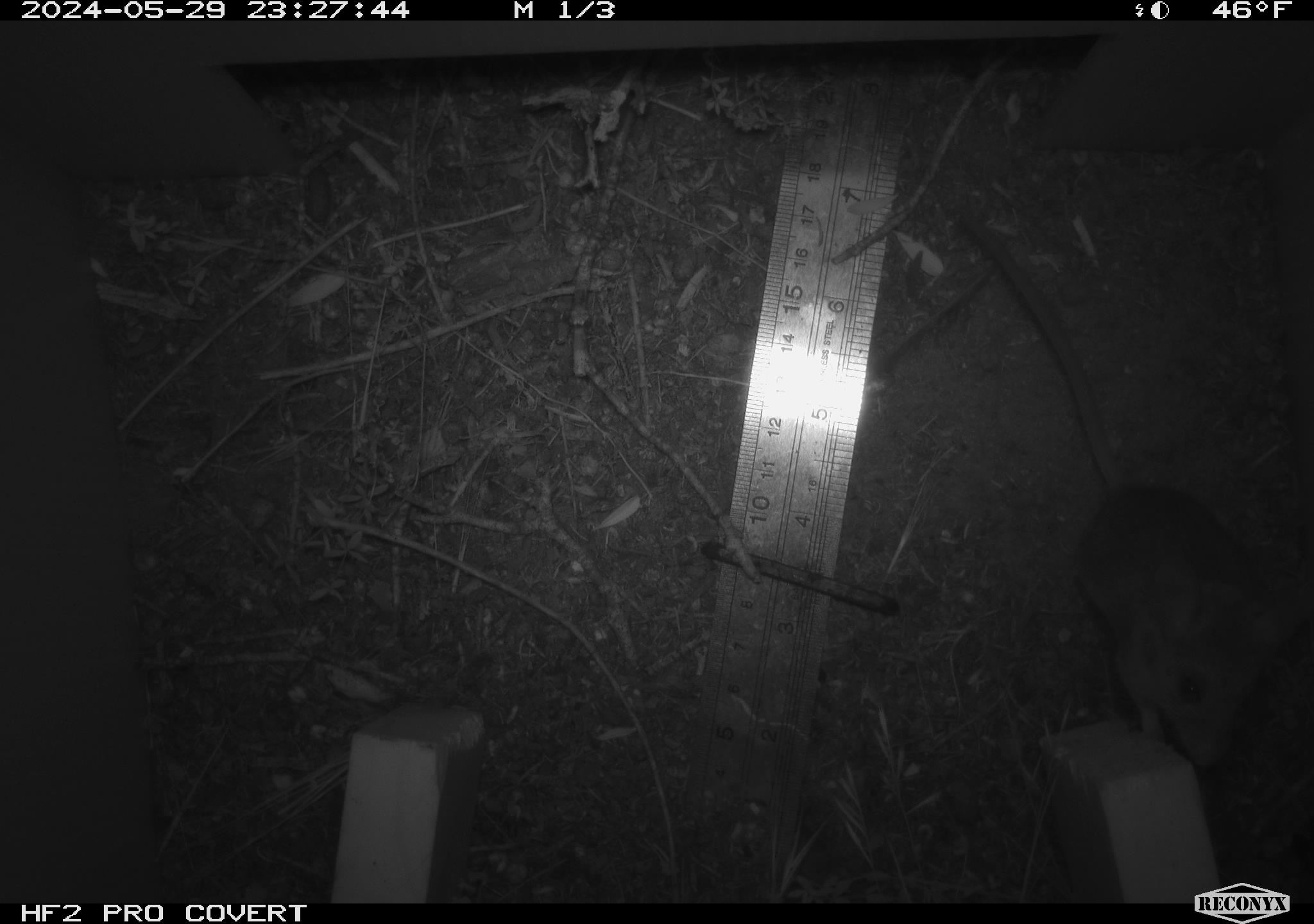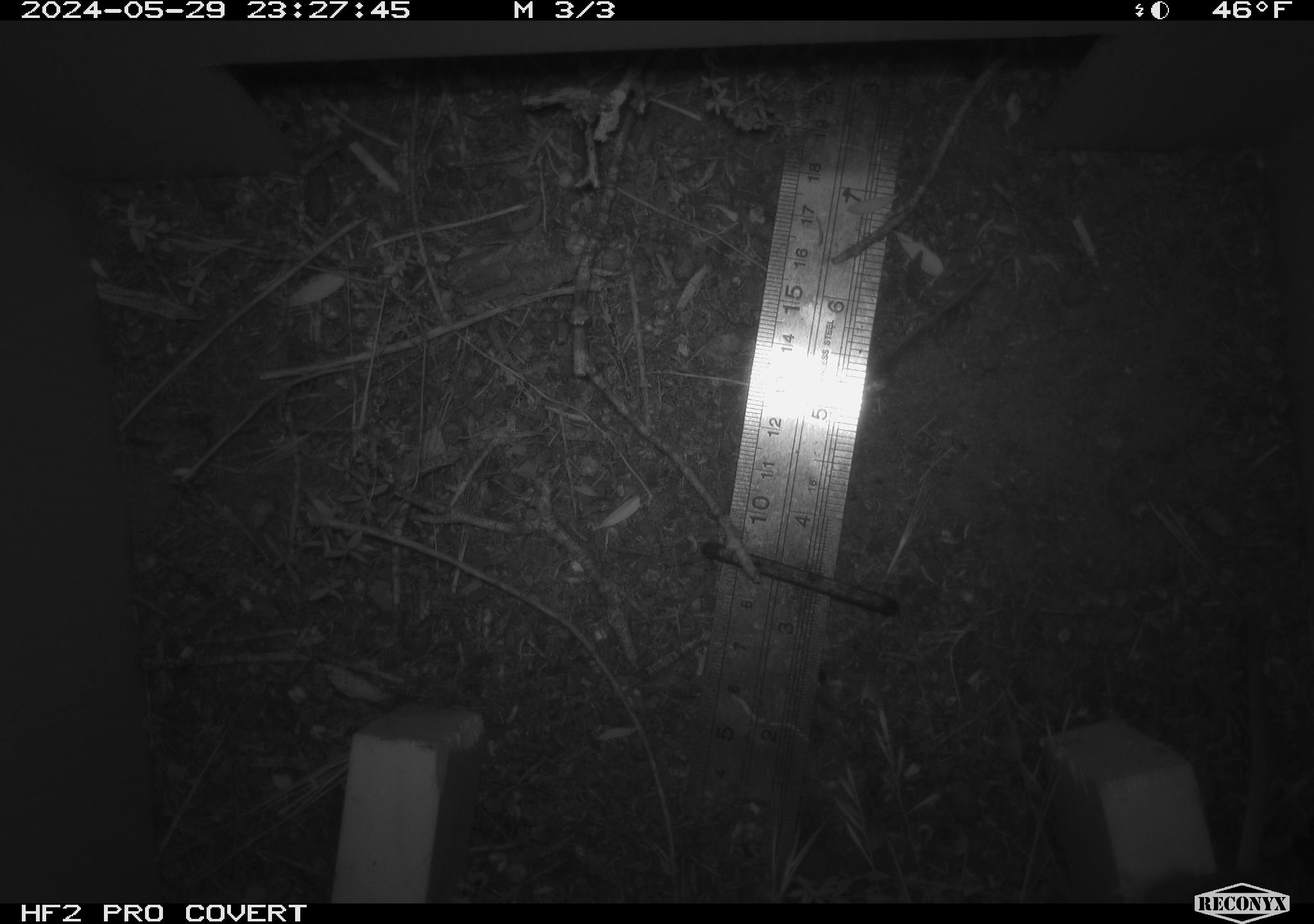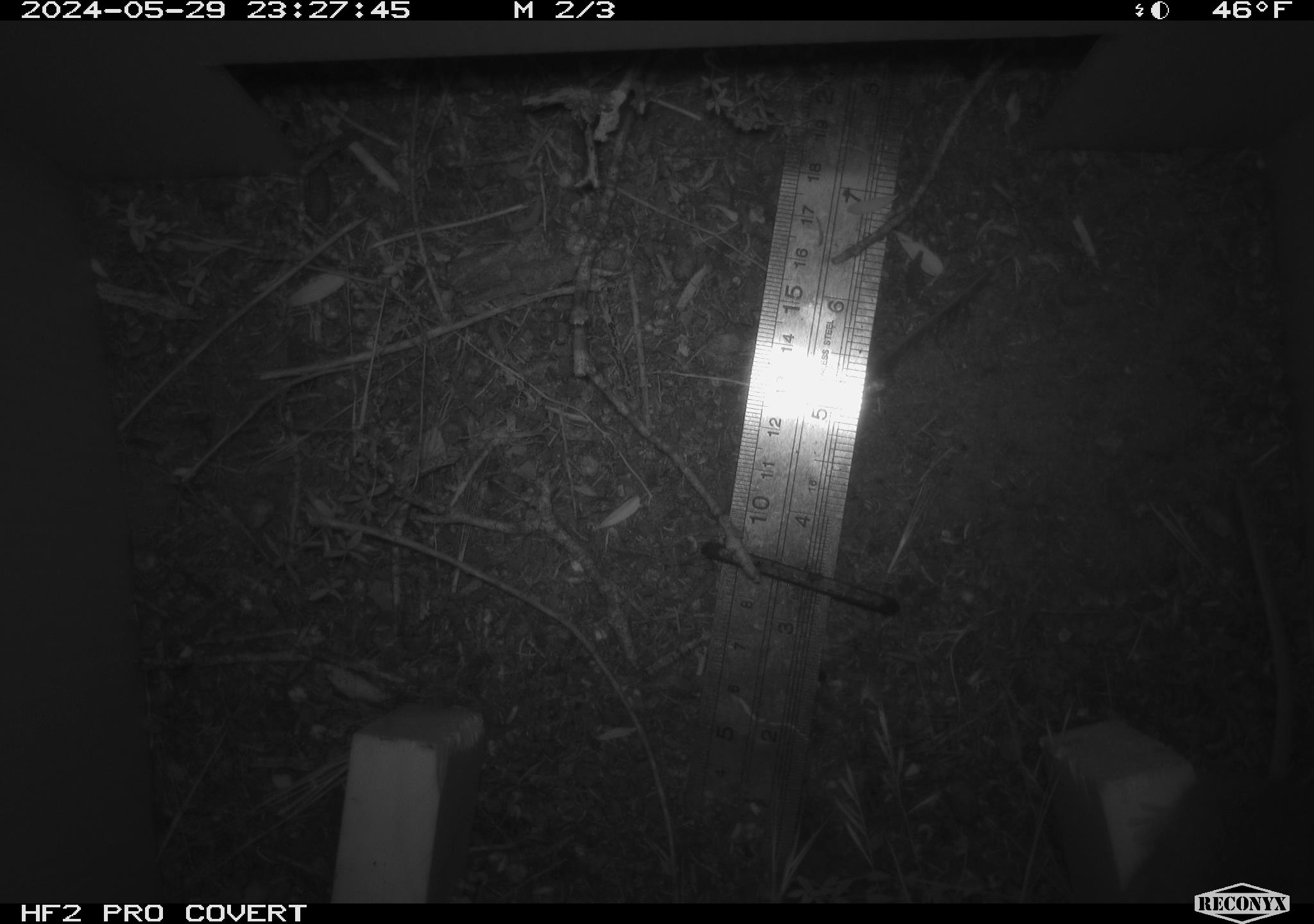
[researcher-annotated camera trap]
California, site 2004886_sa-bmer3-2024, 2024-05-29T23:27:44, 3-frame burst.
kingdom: Animalia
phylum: Chordata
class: Mammalia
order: Rodentia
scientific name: Rodentia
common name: mouse species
Mouse species (Rodentia).